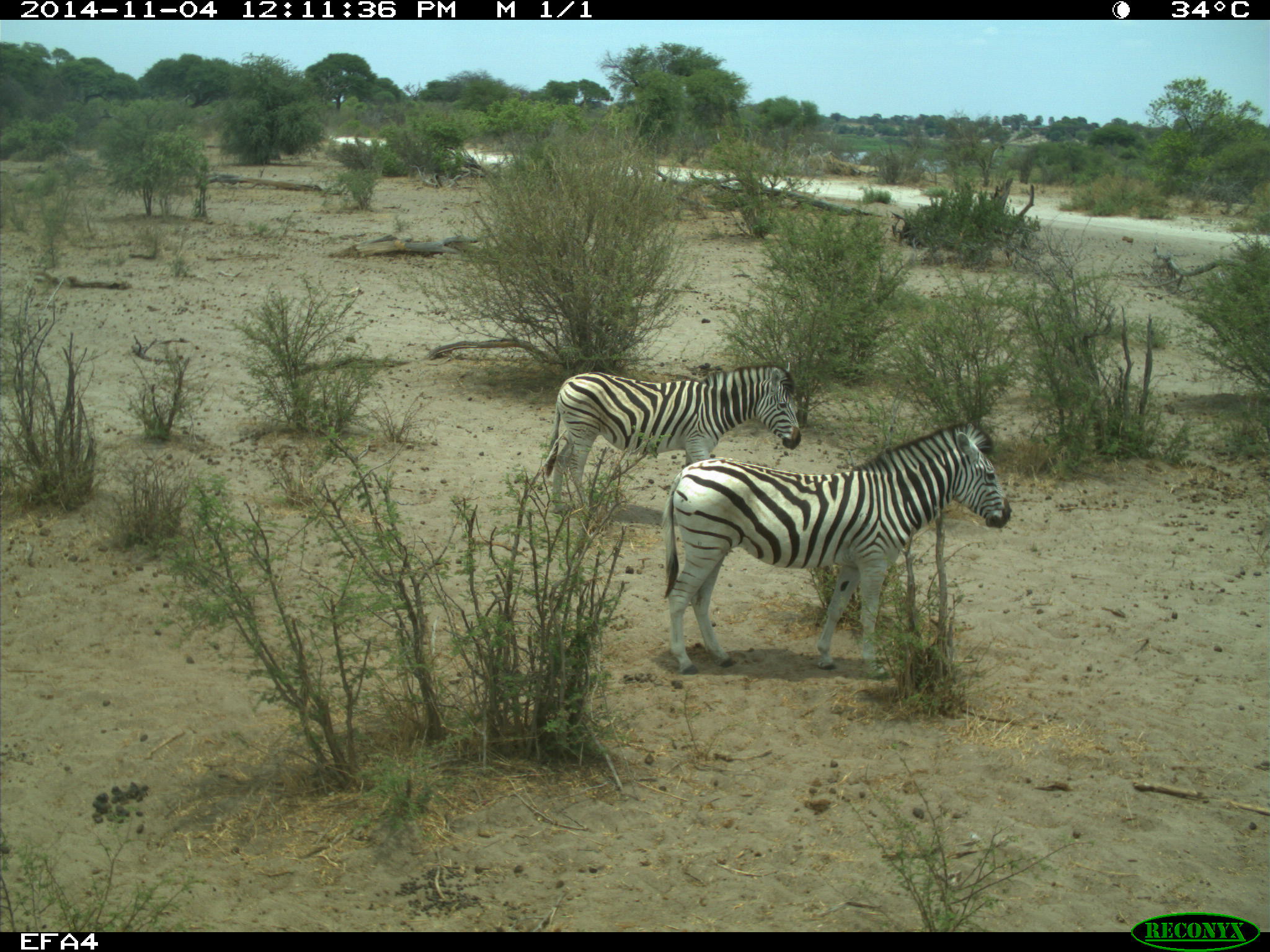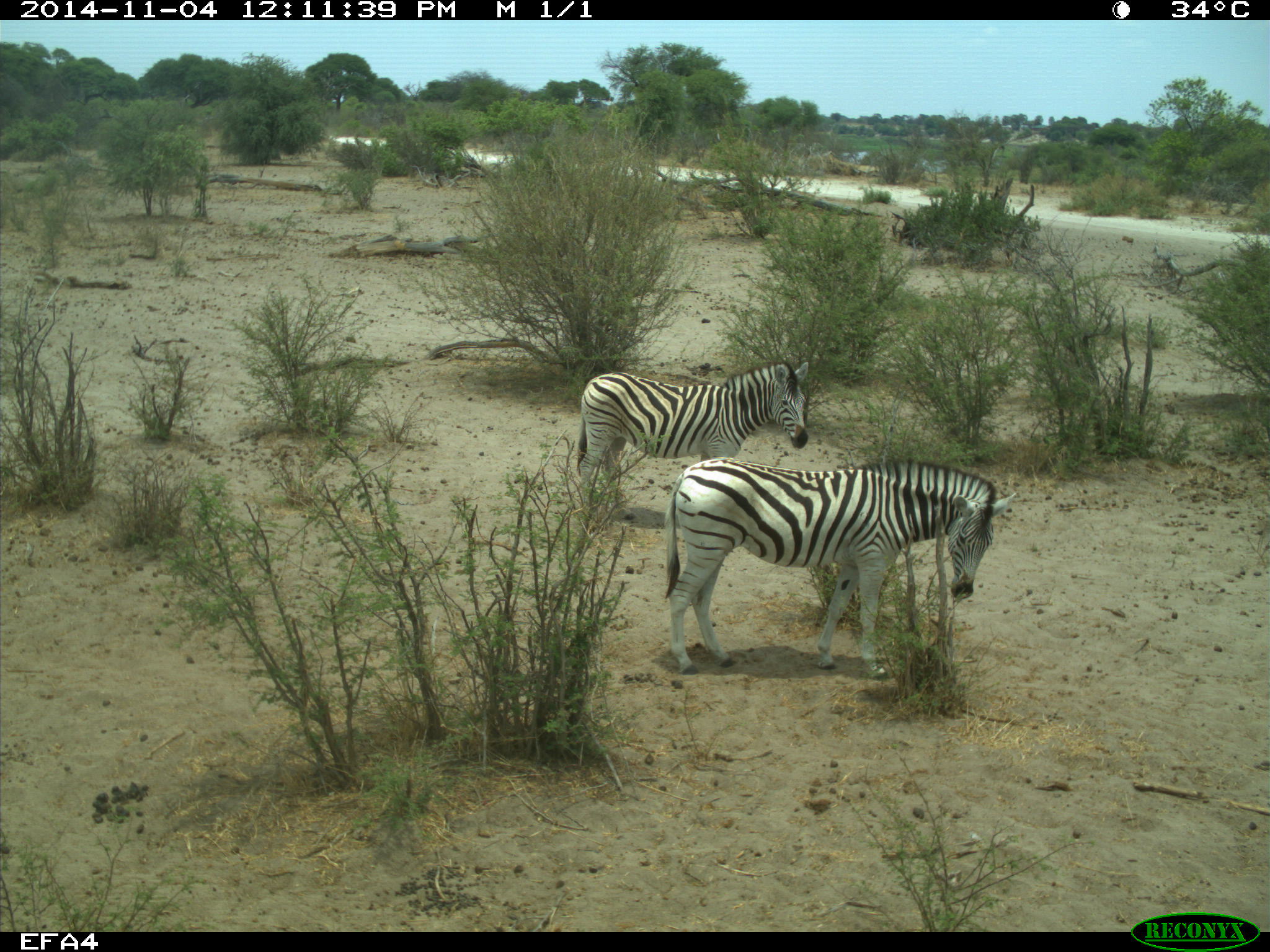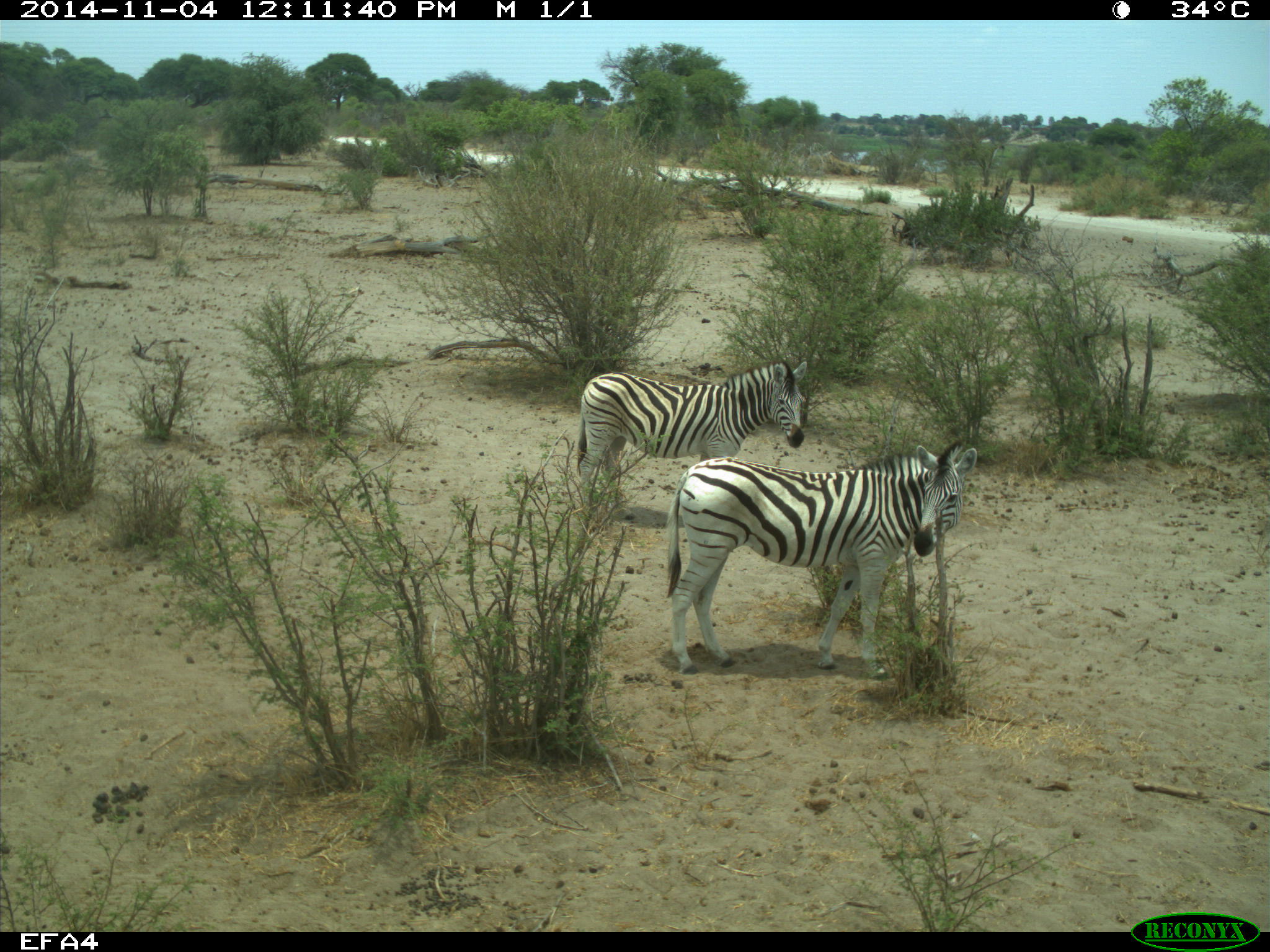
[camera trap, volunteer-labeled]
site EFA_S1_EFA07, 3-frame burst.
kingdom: Animalia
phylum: Chordata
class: Mammalia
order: Perissodactyla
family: Equidae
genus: Equus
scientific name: Equus quagga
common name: plains zebra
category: zebraplains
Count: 1.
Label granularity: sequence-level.